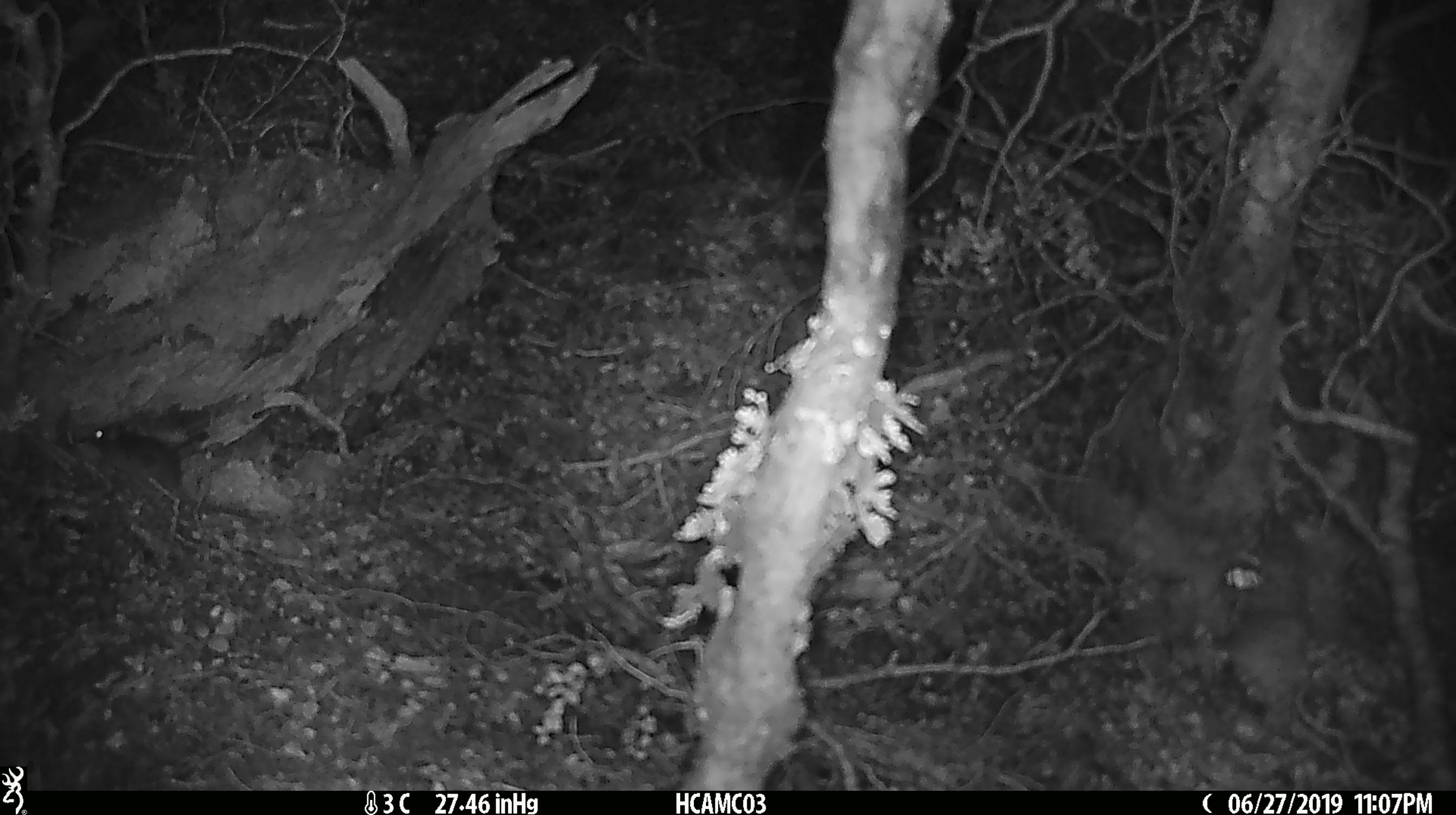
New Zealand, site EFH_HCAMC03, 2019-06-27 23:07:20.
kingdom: Animalia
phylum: Chordata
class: Mammalia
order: Rodentia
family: Muridae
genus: Mus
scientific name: Mus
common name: mouse